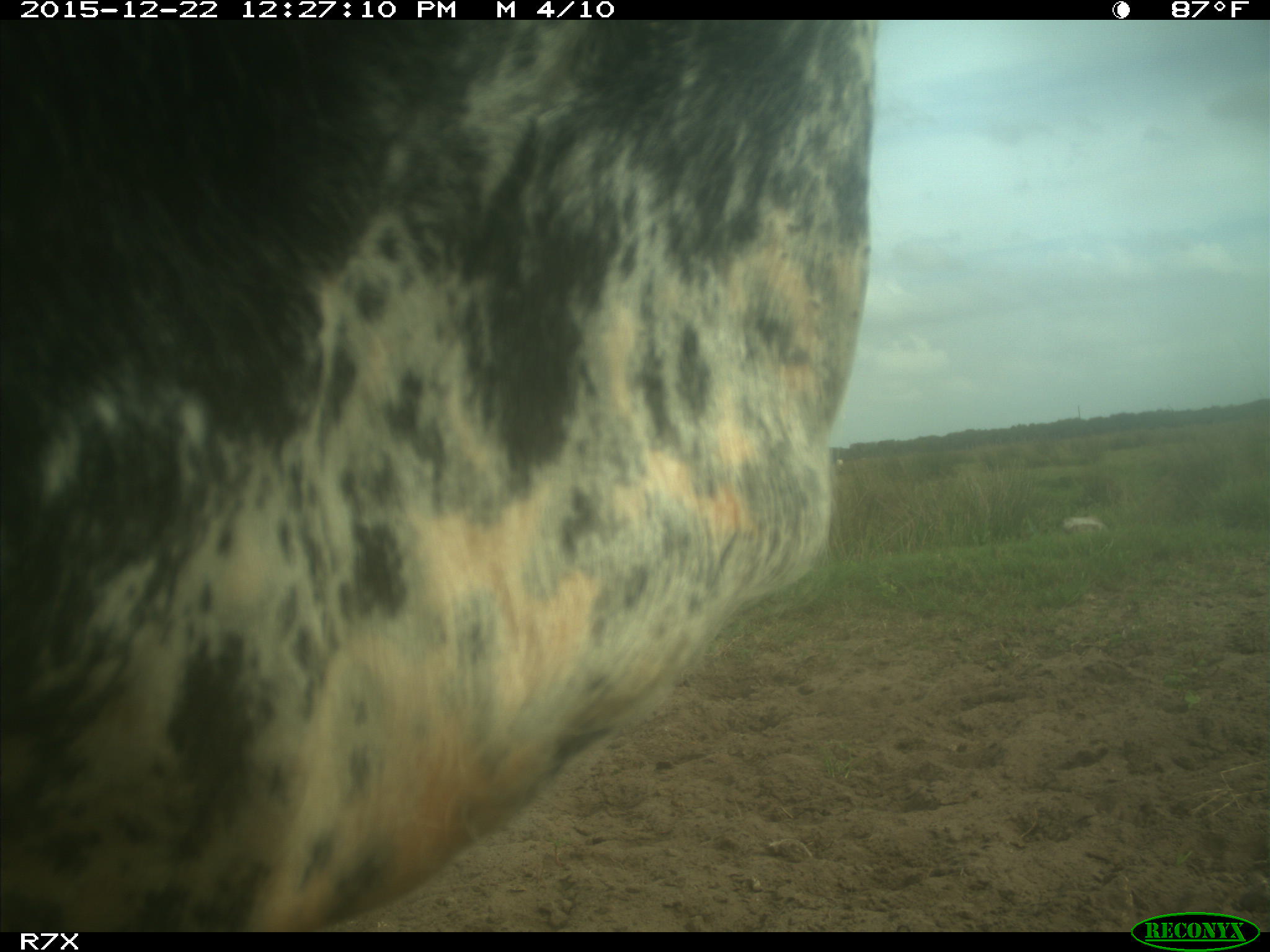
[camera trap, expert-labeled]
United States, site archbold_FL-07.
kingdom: Animalia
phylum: Chordata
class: Mammalia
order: Artiodactyla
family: Bovidae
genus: Bos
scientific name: Bos taurus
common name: domestic cow